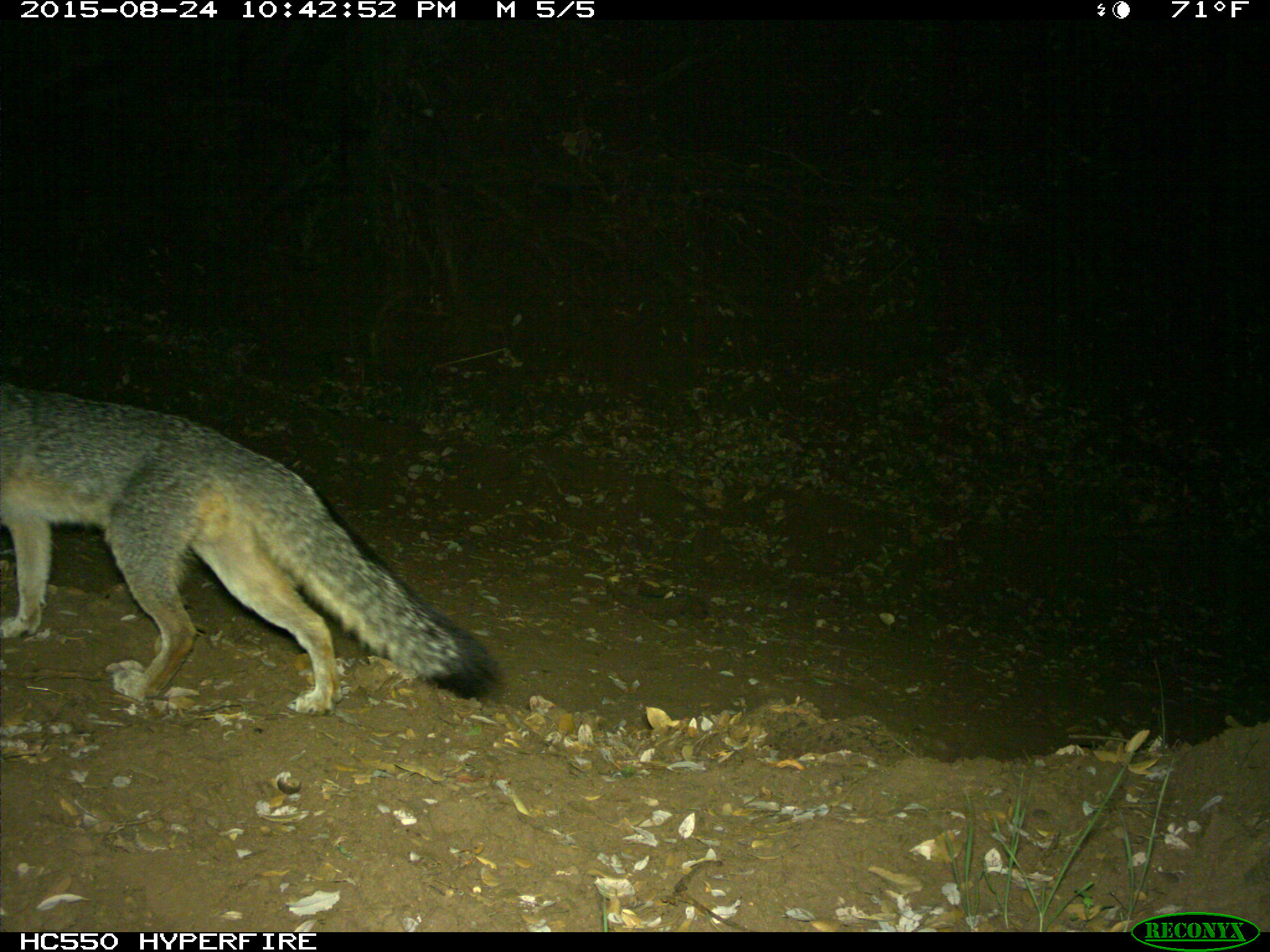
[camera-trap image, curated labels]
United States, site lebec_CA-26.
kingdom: Animalia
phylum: Chordata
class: Mammalia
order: Carnivora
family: Canidae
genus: Urocyon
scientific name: Urocyon cinereoargenteus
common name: gray fox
Urocyon cinereoargenteus (gray fox).